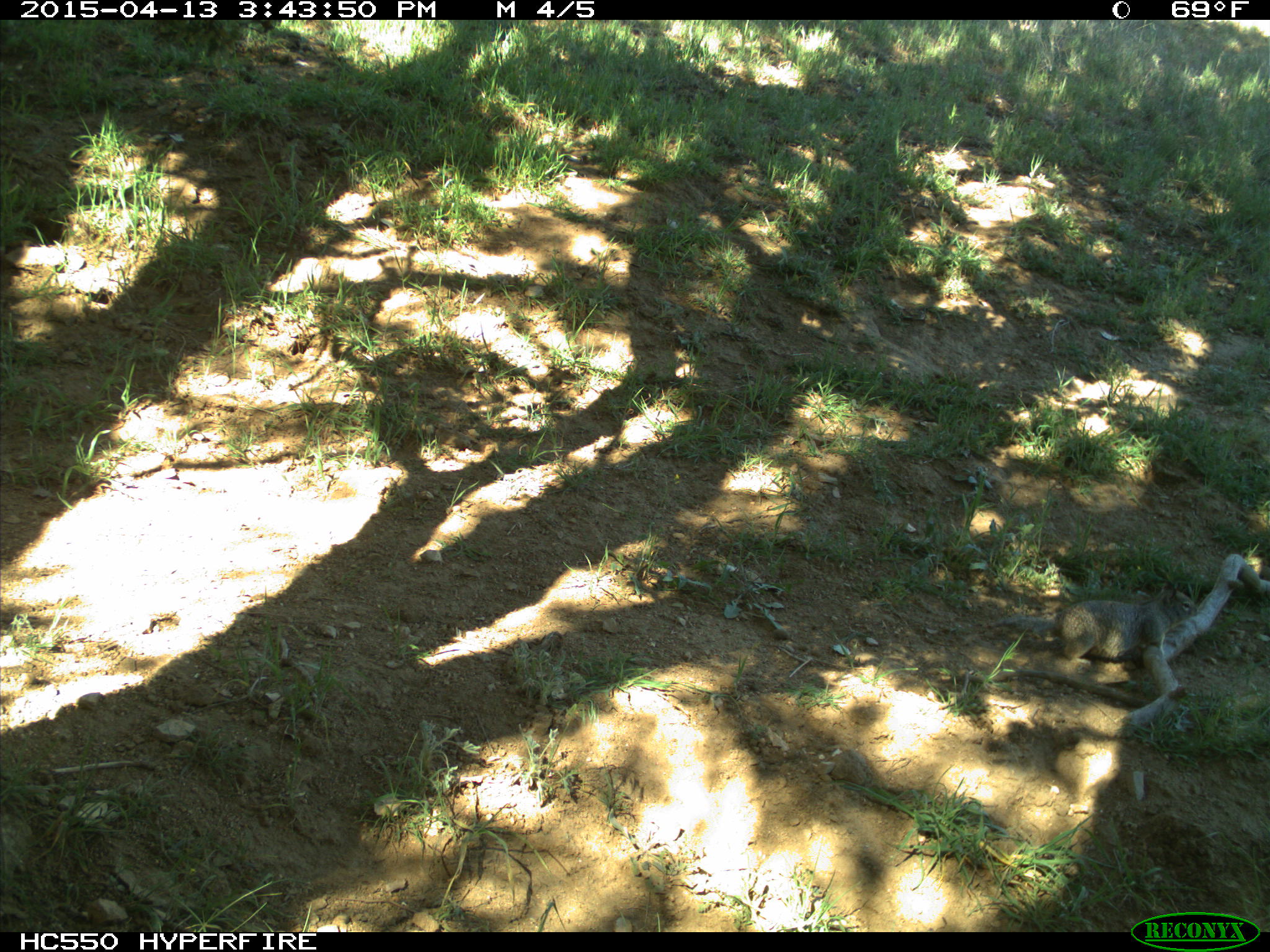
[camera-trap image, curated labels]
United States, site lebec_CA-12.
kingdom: Animalia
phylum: Chordata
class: Mammalia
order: Rodentia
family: Sciuridae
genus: Otospermophilus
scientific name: Otospermophilus beecheyi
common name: california ground squirrel